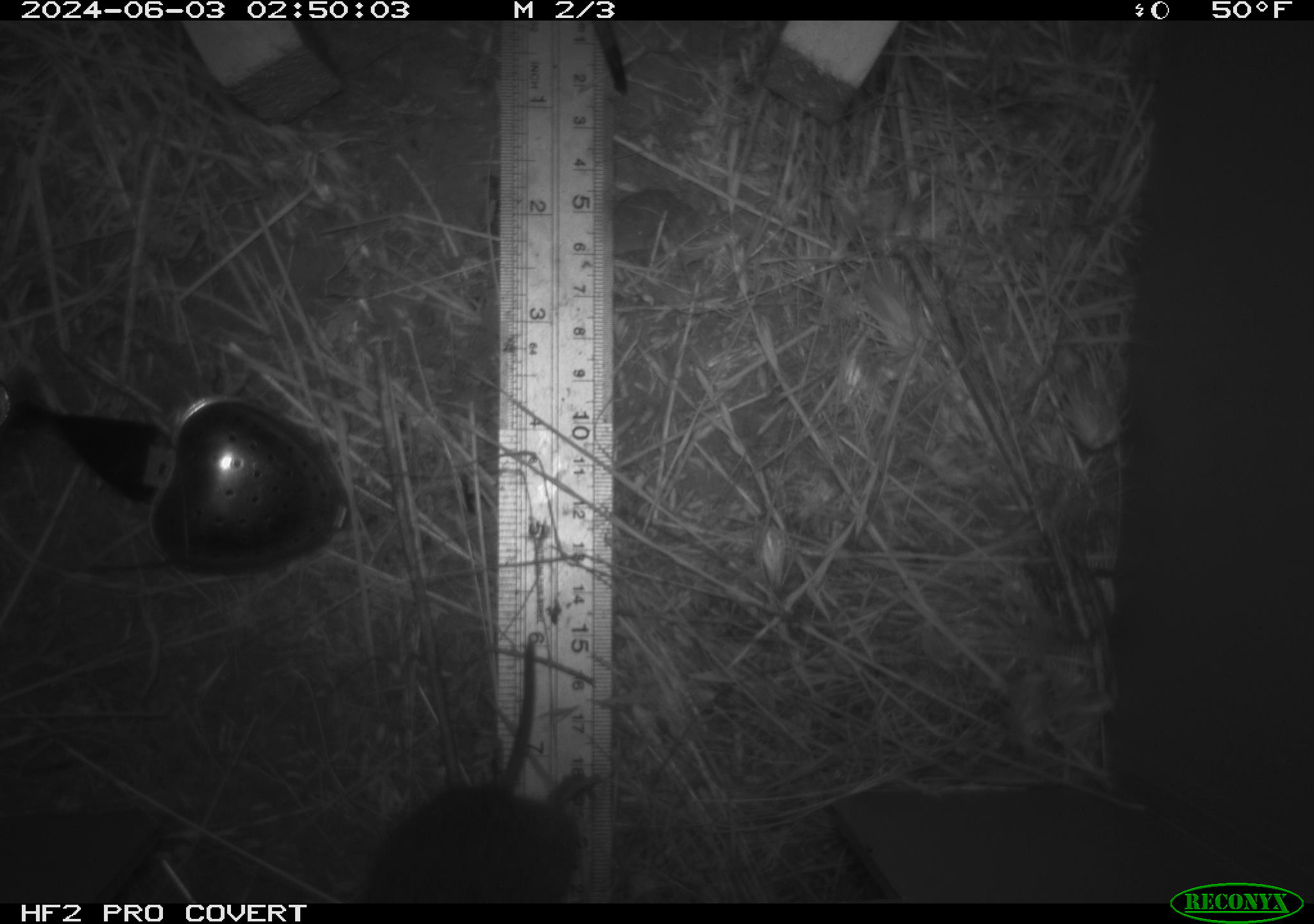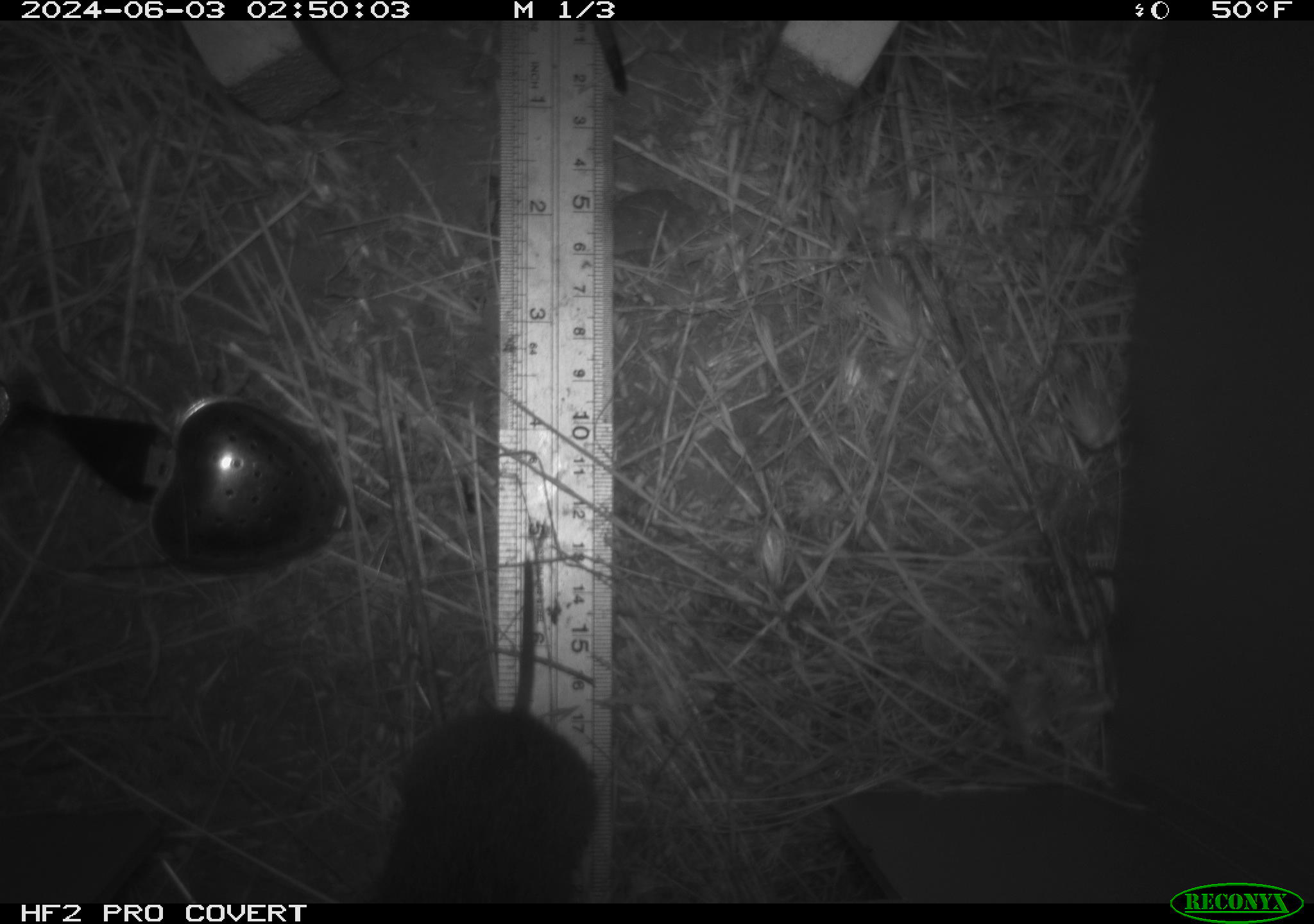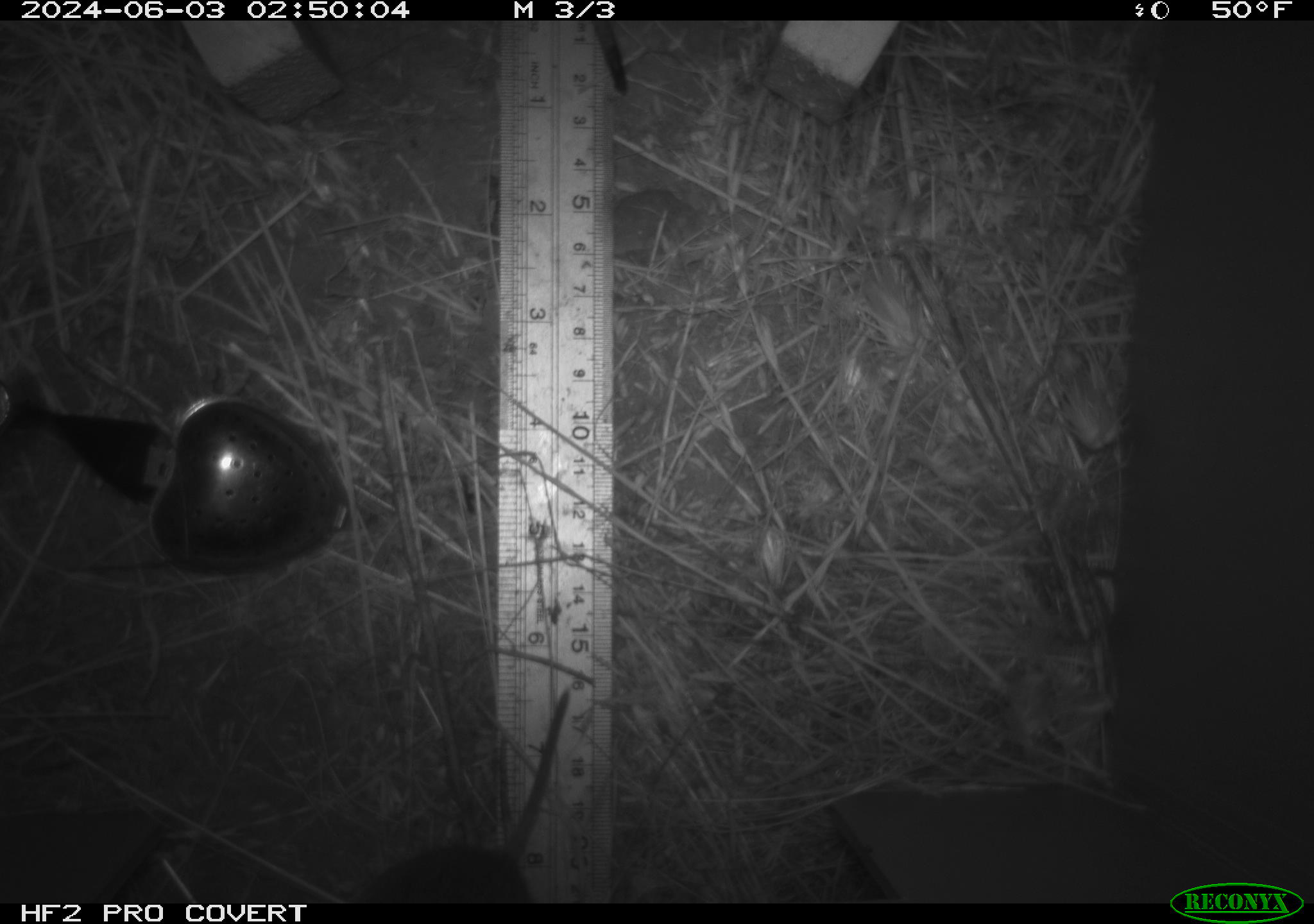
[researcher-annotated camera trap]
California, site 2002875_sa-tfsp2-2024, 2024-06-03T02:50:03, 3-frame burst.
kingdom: Animalia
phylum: Chordata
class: Mammalia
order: Rodentia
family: Cricetidae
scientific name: Arvicolinae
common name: voles, lemmings, and muskrats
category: arvicolinae subfamily